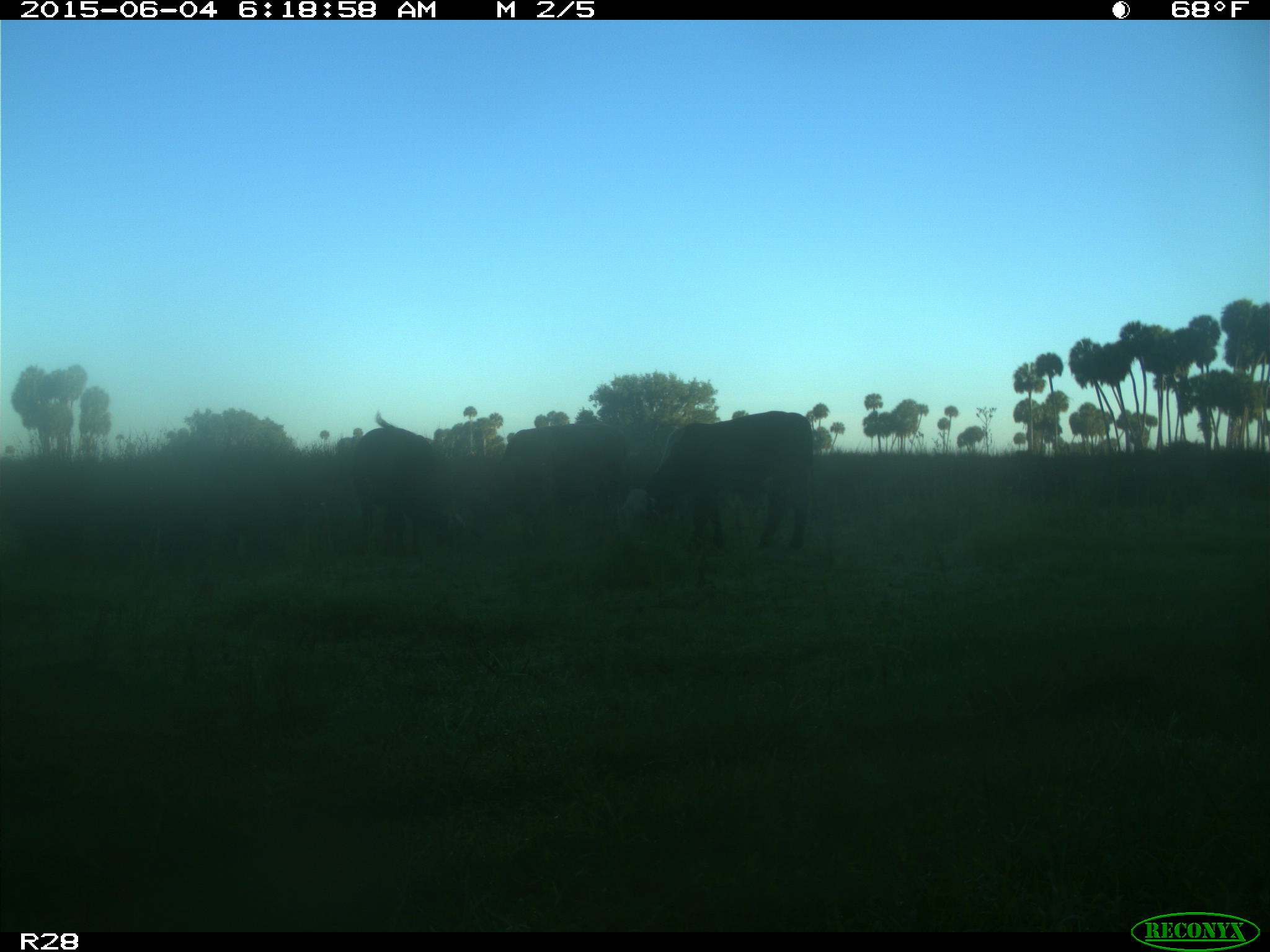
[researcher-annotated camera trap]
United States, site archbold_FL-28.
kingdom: Animalia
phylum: Chordata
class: Mammalia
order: Artiodactyla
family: Bovidae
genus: Bos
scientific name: Bos taurus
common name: domestic cow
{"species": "Bos taurus (domestic cow)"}